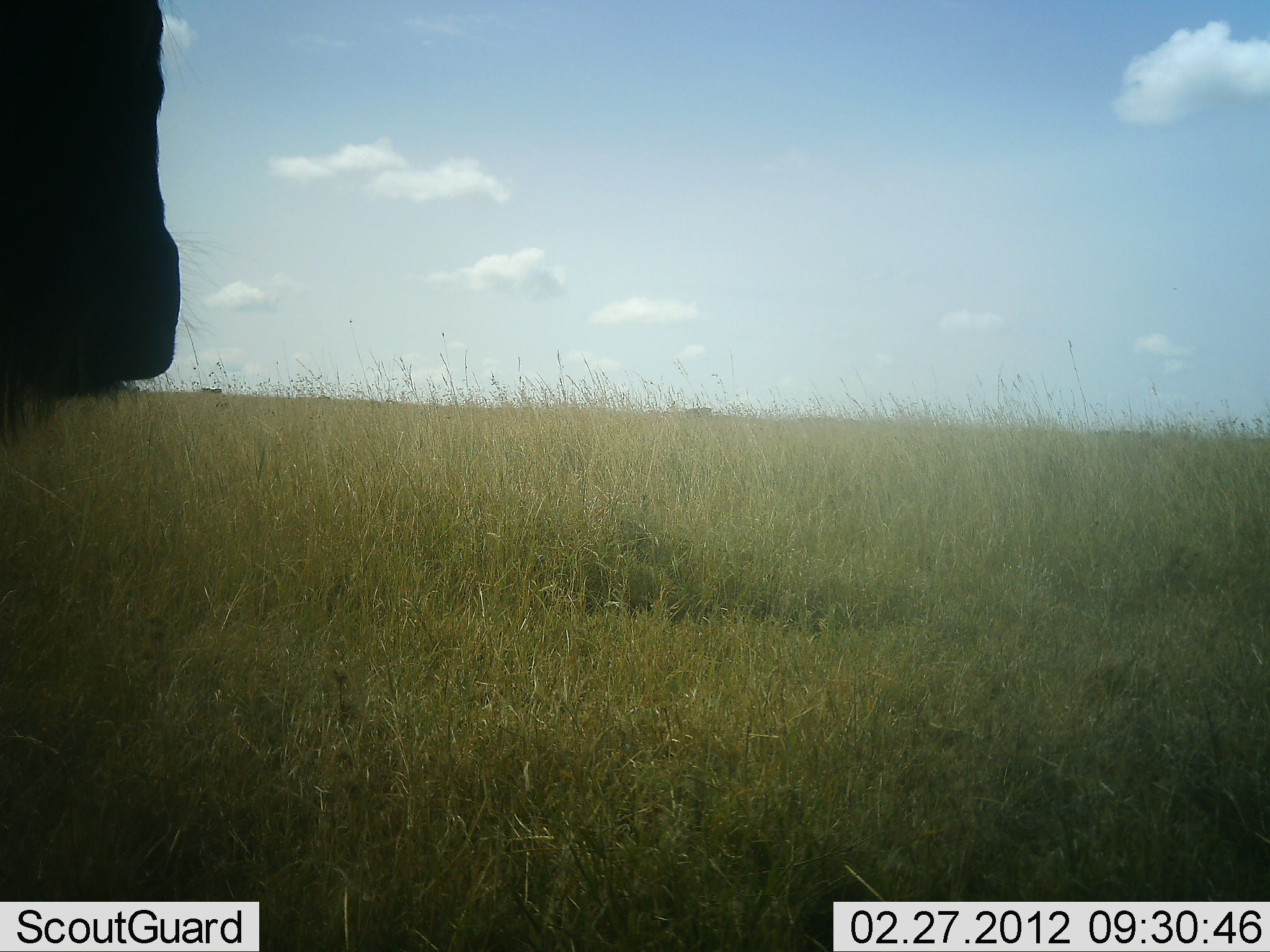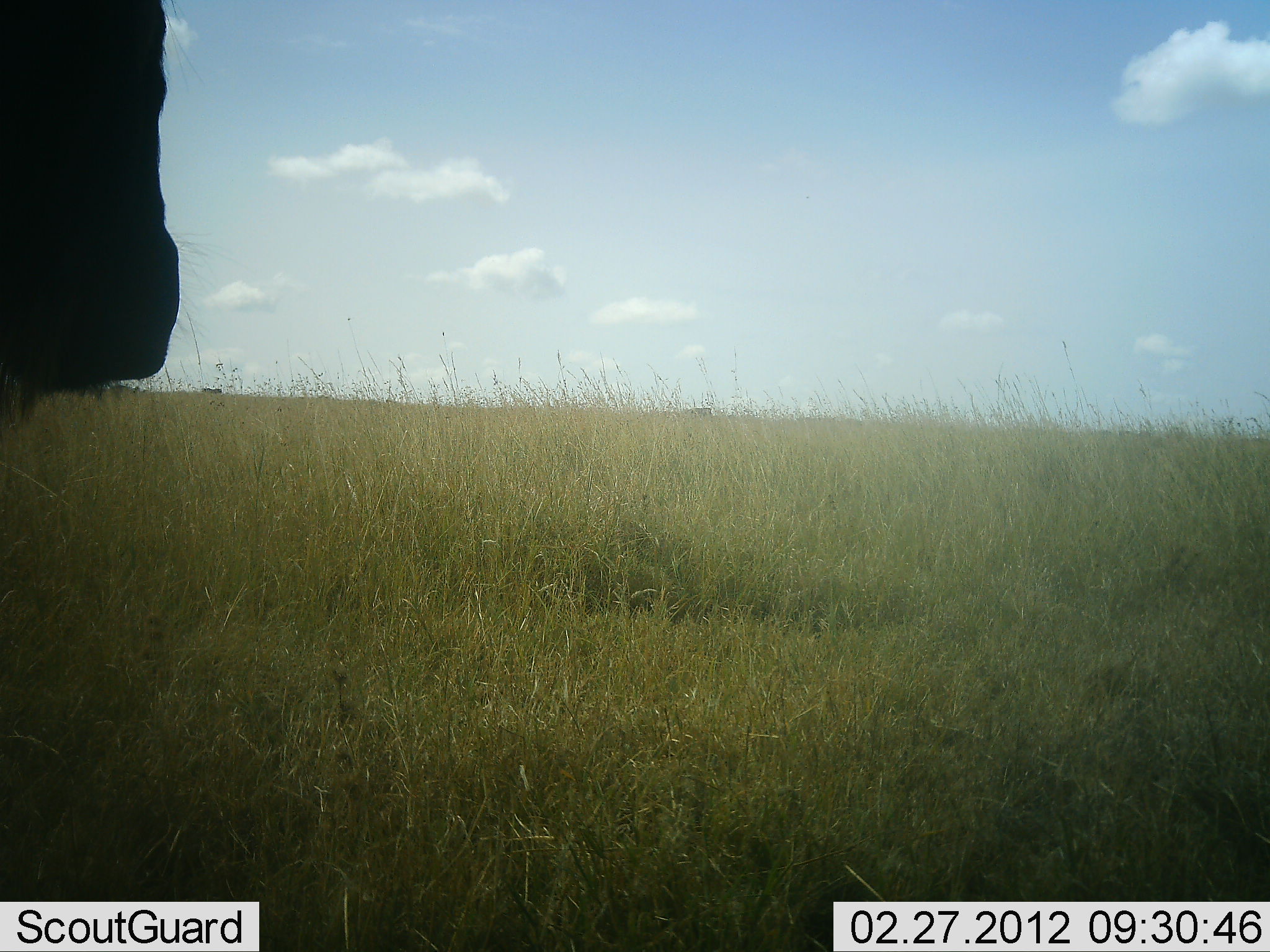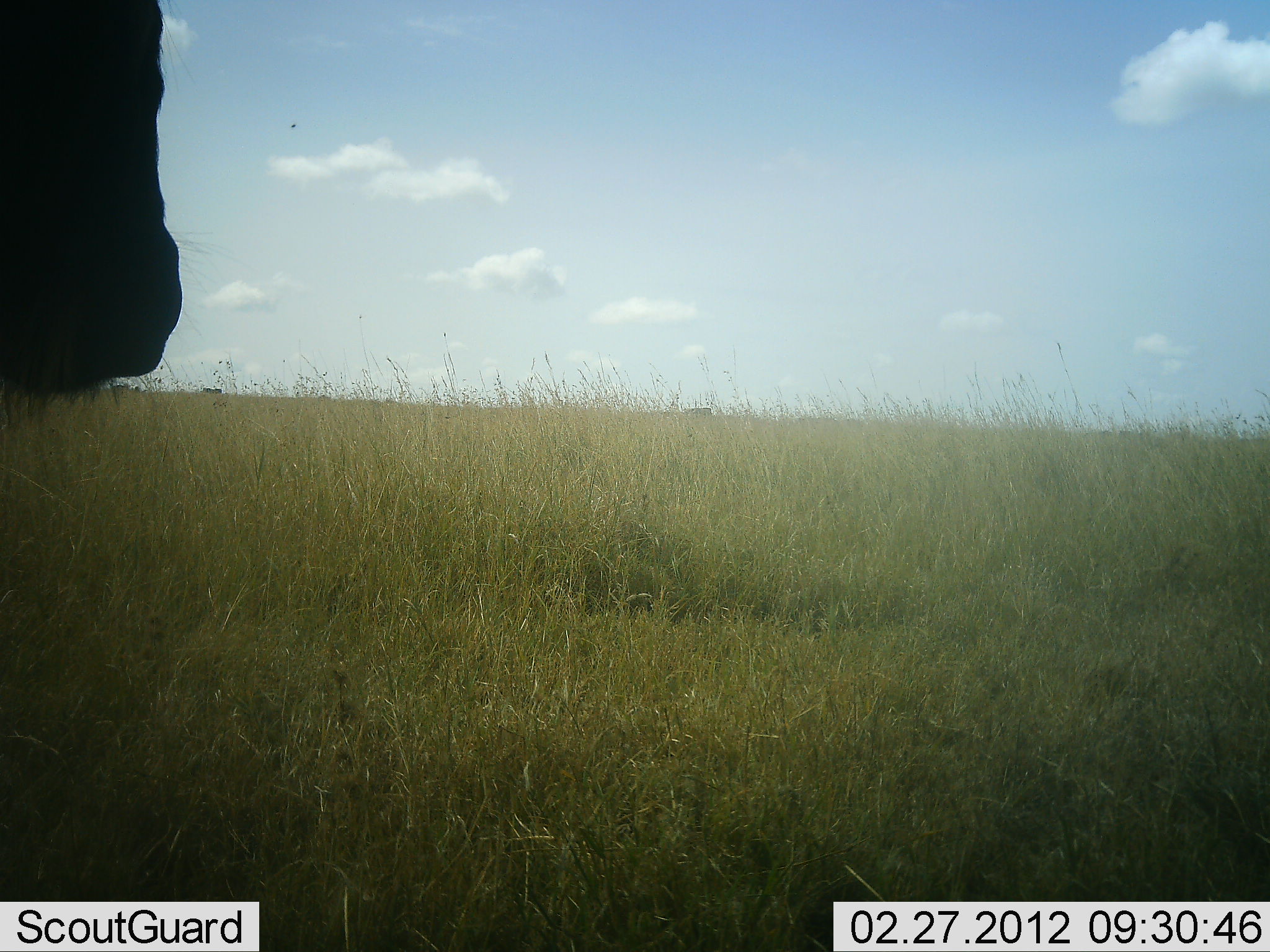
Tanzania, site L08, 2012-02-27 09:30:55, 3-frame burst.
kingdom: Animalia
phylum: Chordata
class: Mammalia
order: Artiodactyla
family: Bovidae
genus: Connochaetes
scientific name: Connochaetes taurinus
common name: blue wildebeest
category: wildebeest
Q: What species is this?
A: Wildebeest (blue wildebeest) (Connochaetes taurinus).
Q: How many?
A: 1.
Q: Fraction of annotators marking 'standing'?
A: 100%.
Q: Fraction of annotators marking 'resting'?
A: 0%.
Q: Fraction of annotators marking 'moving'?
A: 0%.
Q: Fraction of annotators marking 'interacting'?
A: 0%.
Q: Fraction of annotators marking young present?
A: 0%.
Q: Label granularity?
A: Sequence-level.